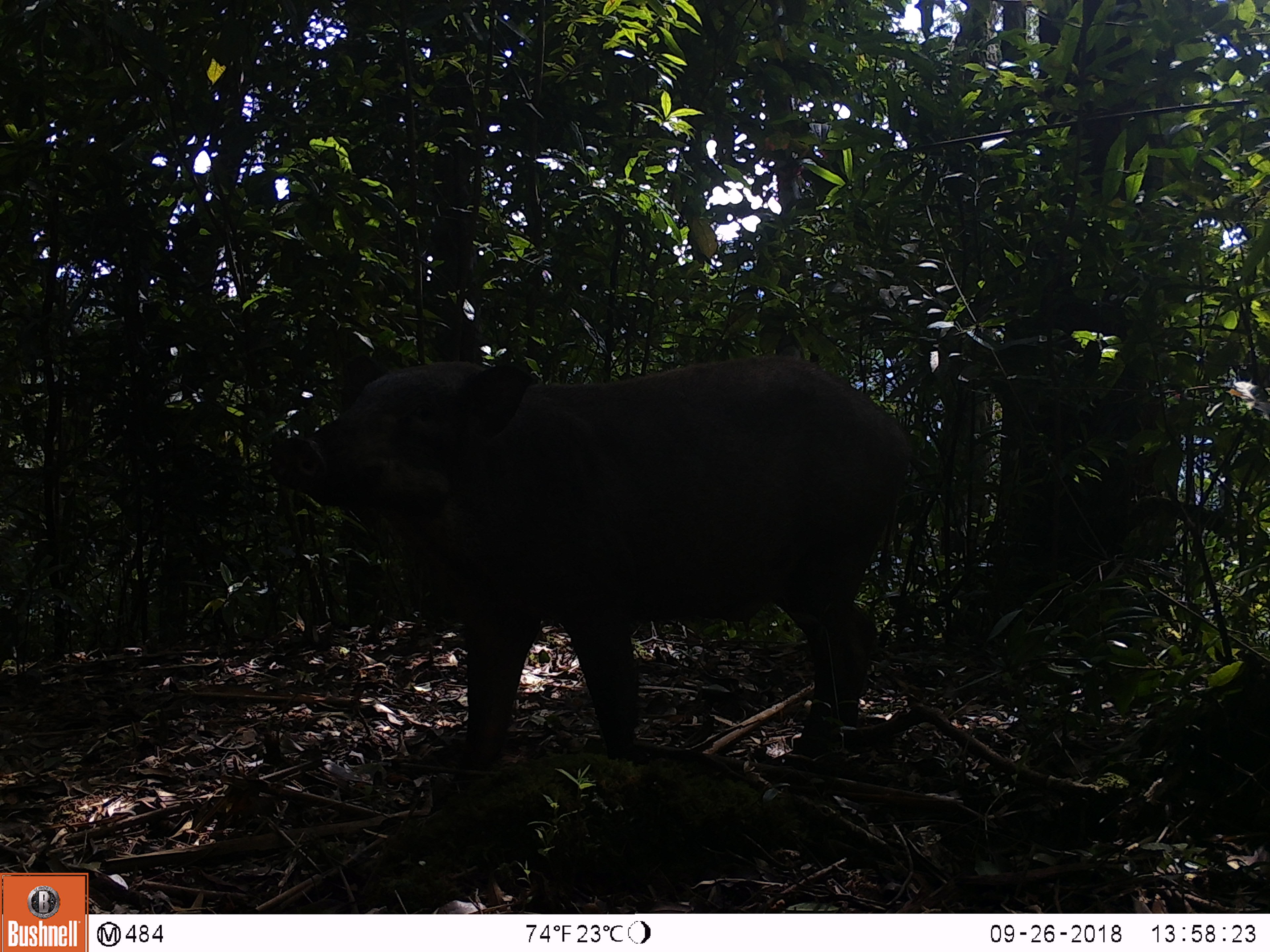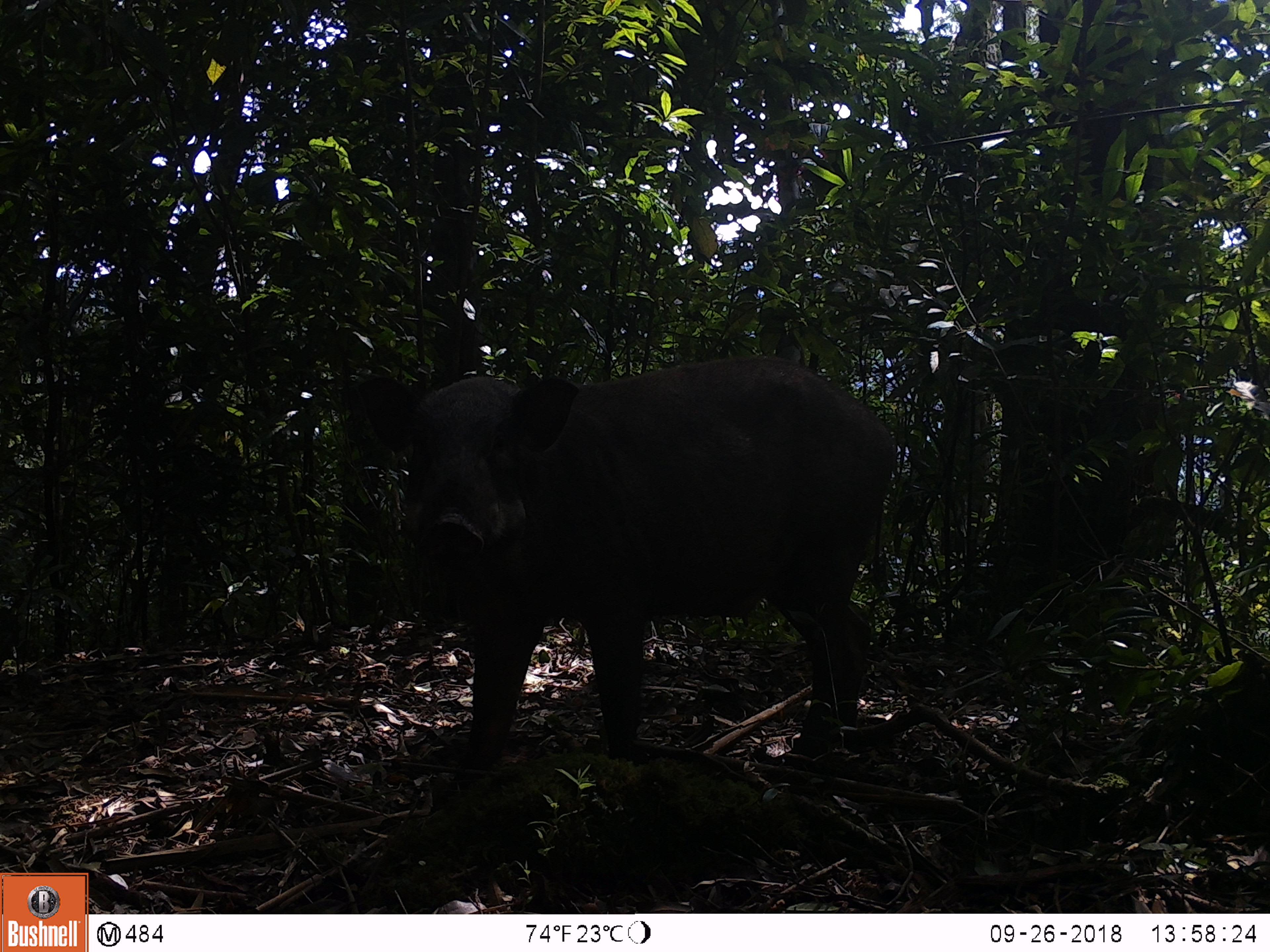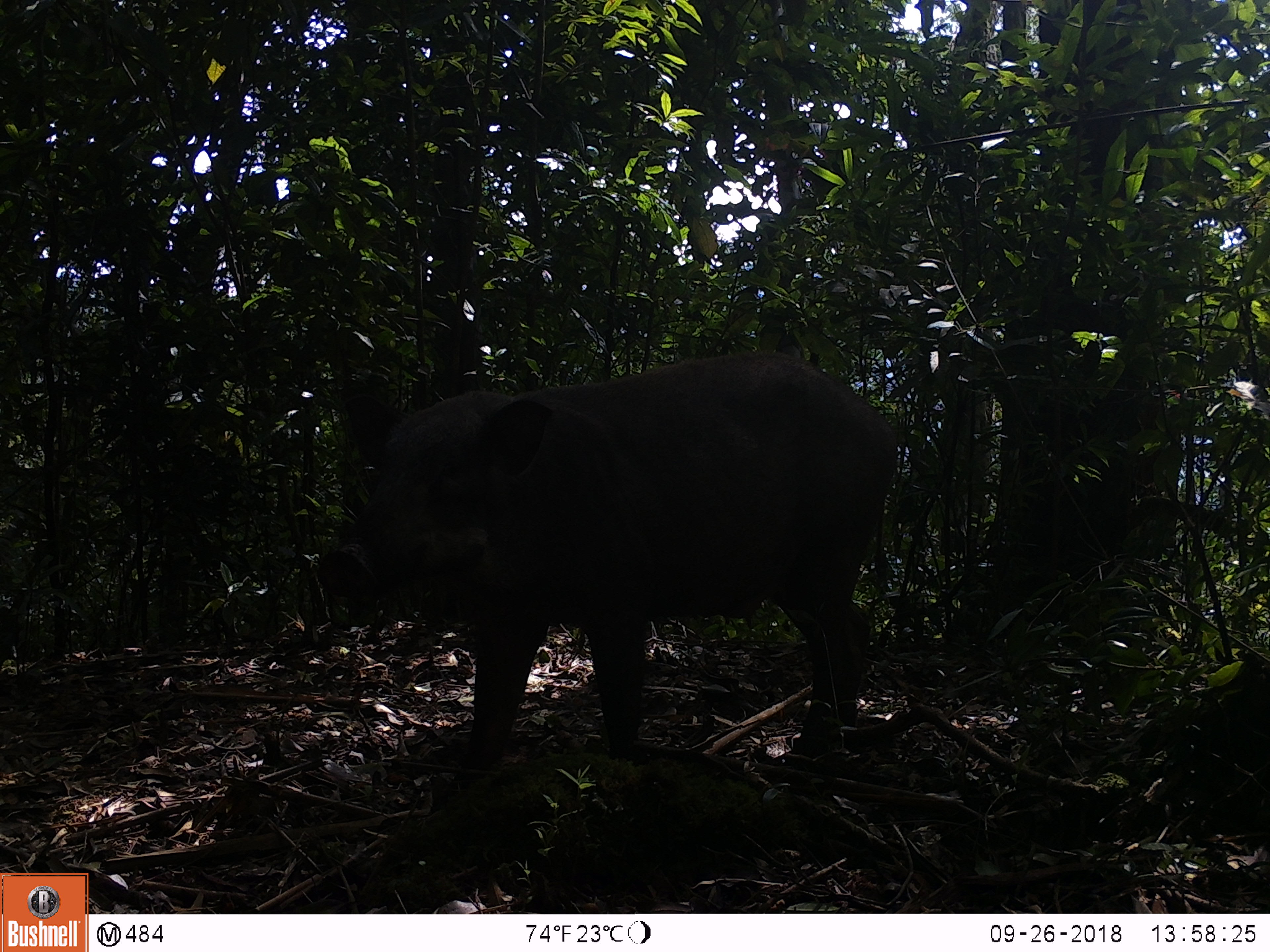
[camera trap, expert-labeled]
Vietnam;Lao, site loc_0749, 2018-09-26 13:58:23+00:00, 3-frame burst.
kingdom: Animalia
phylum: Chordata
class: Mammalia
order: Artiodactyla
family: Suidae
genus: Sus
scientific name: Sus scrofa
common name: eurasian wild pig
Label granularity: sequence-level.